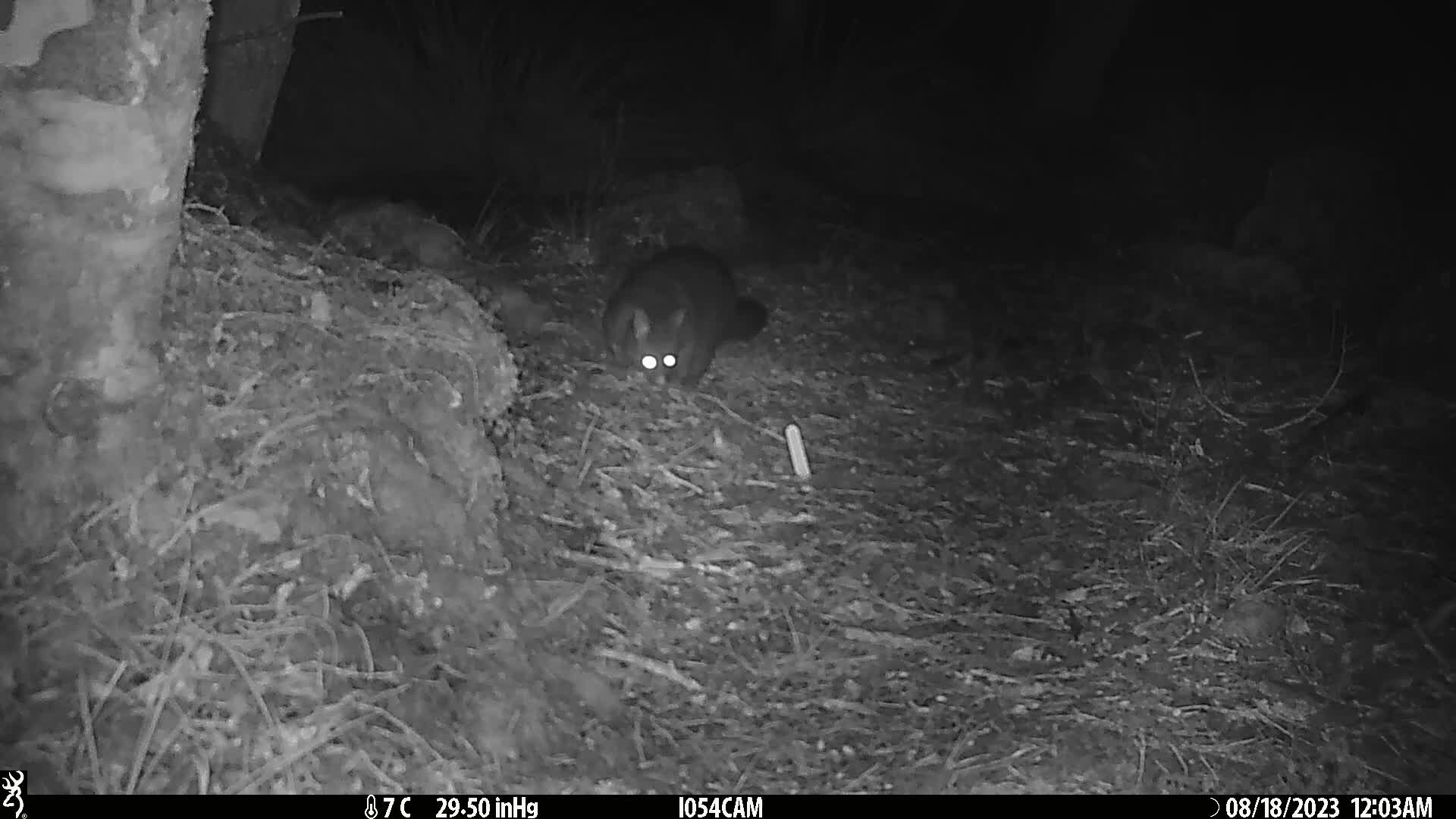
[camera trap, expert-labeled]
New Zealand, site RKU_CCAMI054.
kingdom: Animalia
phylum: Chordata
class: Mammalia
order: Diprotodontia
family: Phalangeridae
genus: Trichosurus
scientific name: Trichosurus vulpecula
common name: common brushtail possum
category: possum